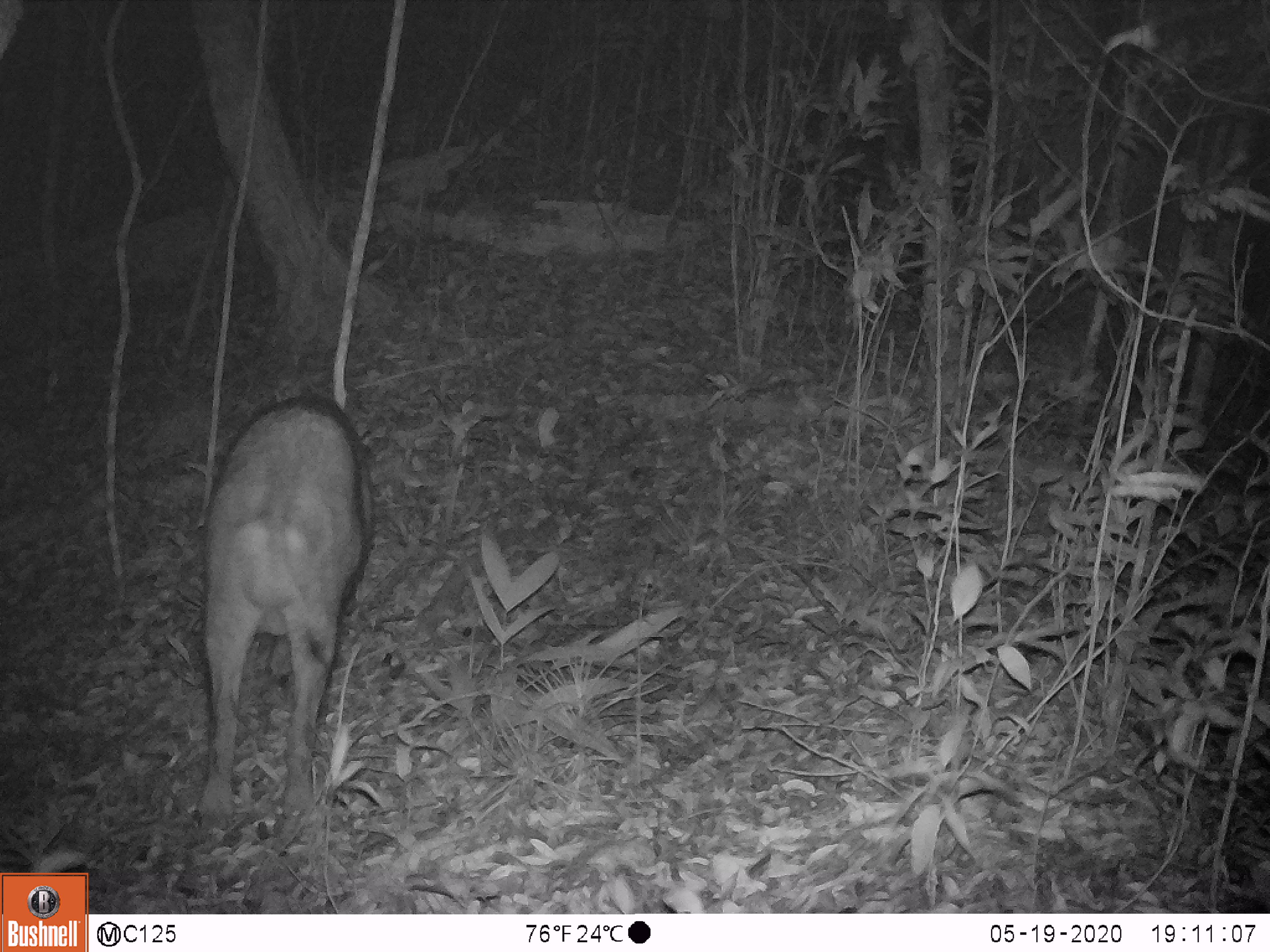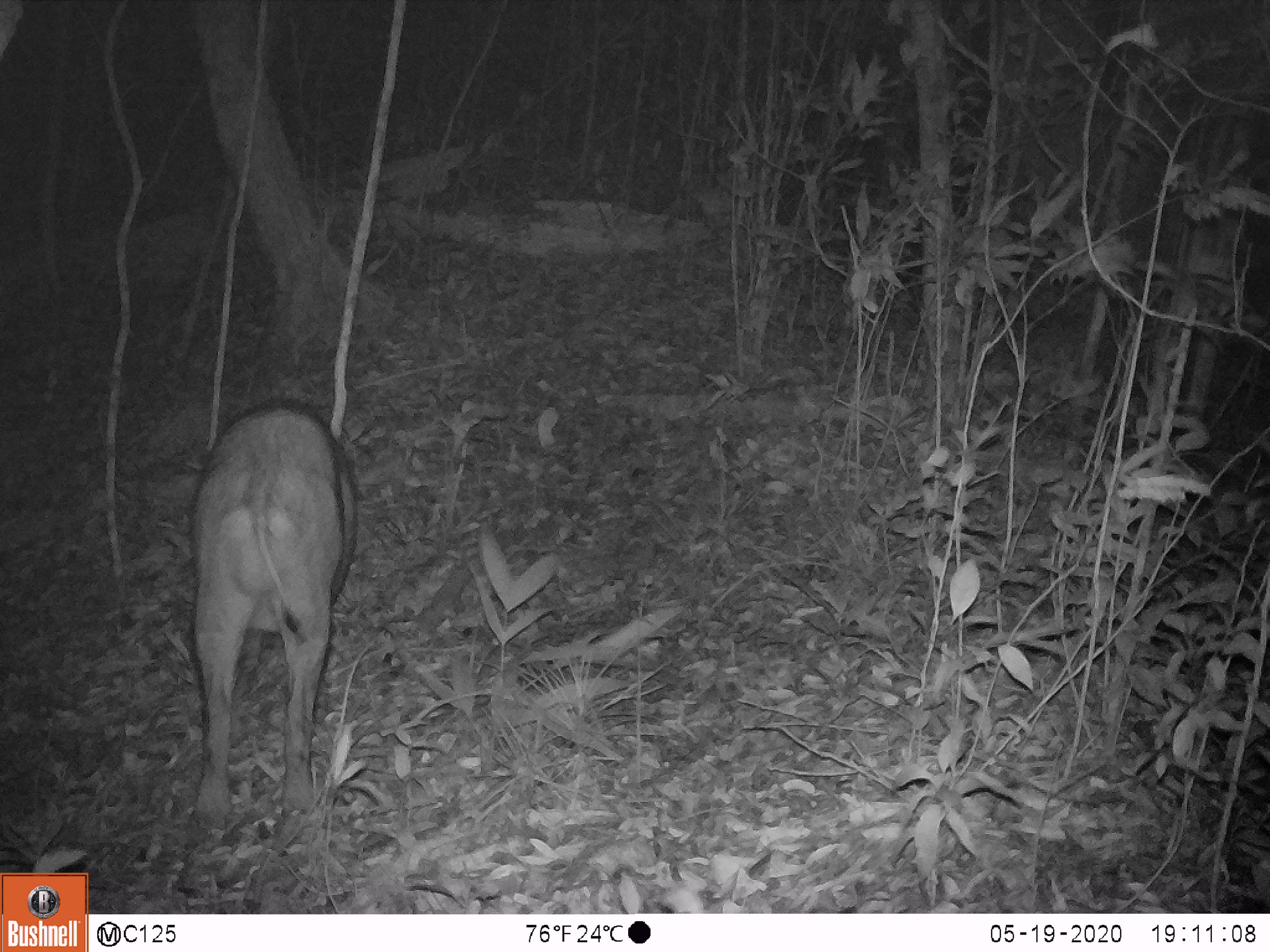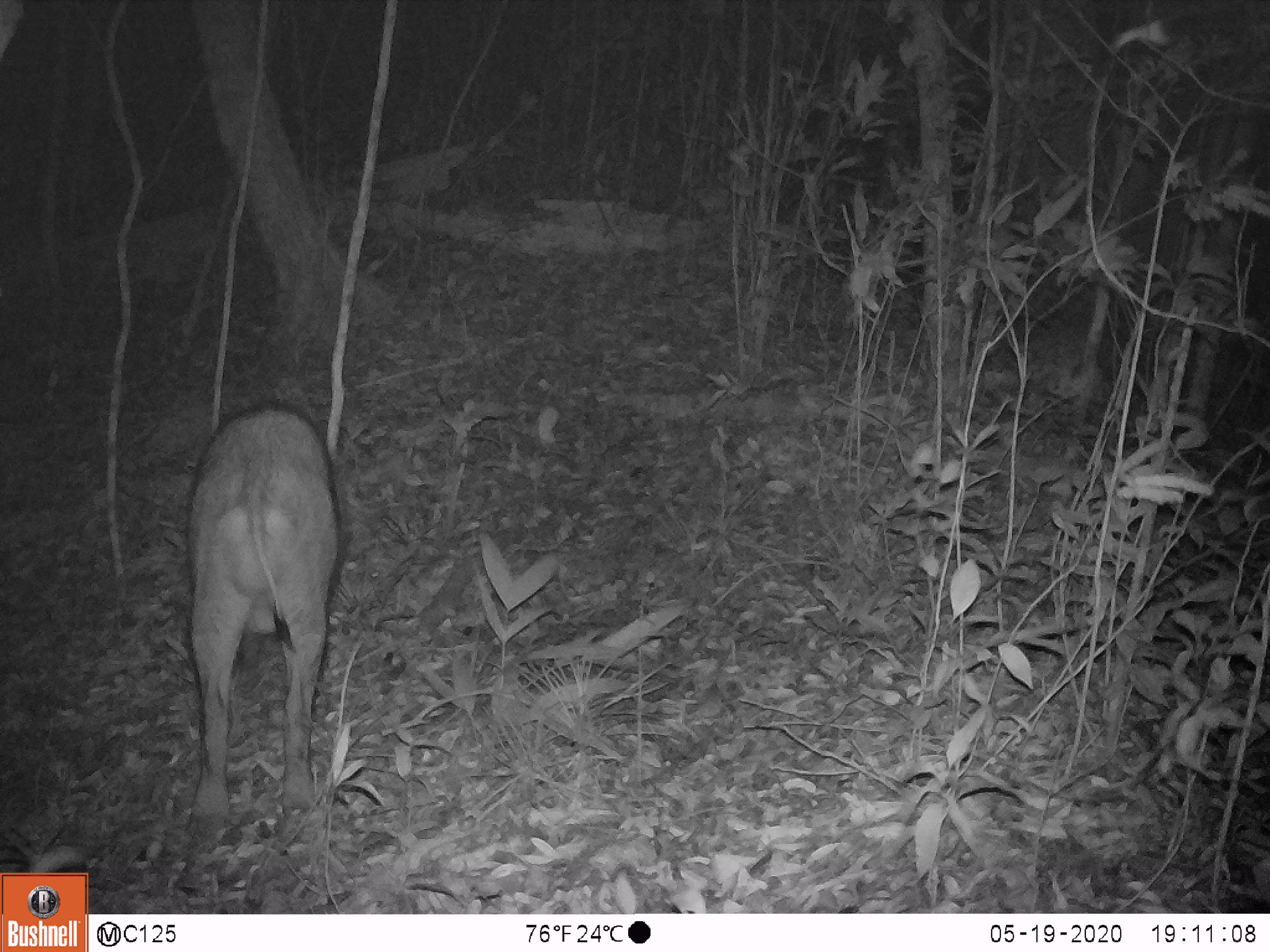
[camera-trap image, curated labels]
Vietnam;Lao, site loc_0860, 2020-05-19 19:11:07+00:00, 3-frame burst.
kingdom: Animalia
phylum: Chordata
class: Mammalia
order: Artiodactyla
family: Suidae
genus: Sus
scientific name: Sus scrofa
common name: eurasian wild pig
Eurasian wild pig (Sus scrofa). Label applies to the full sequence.